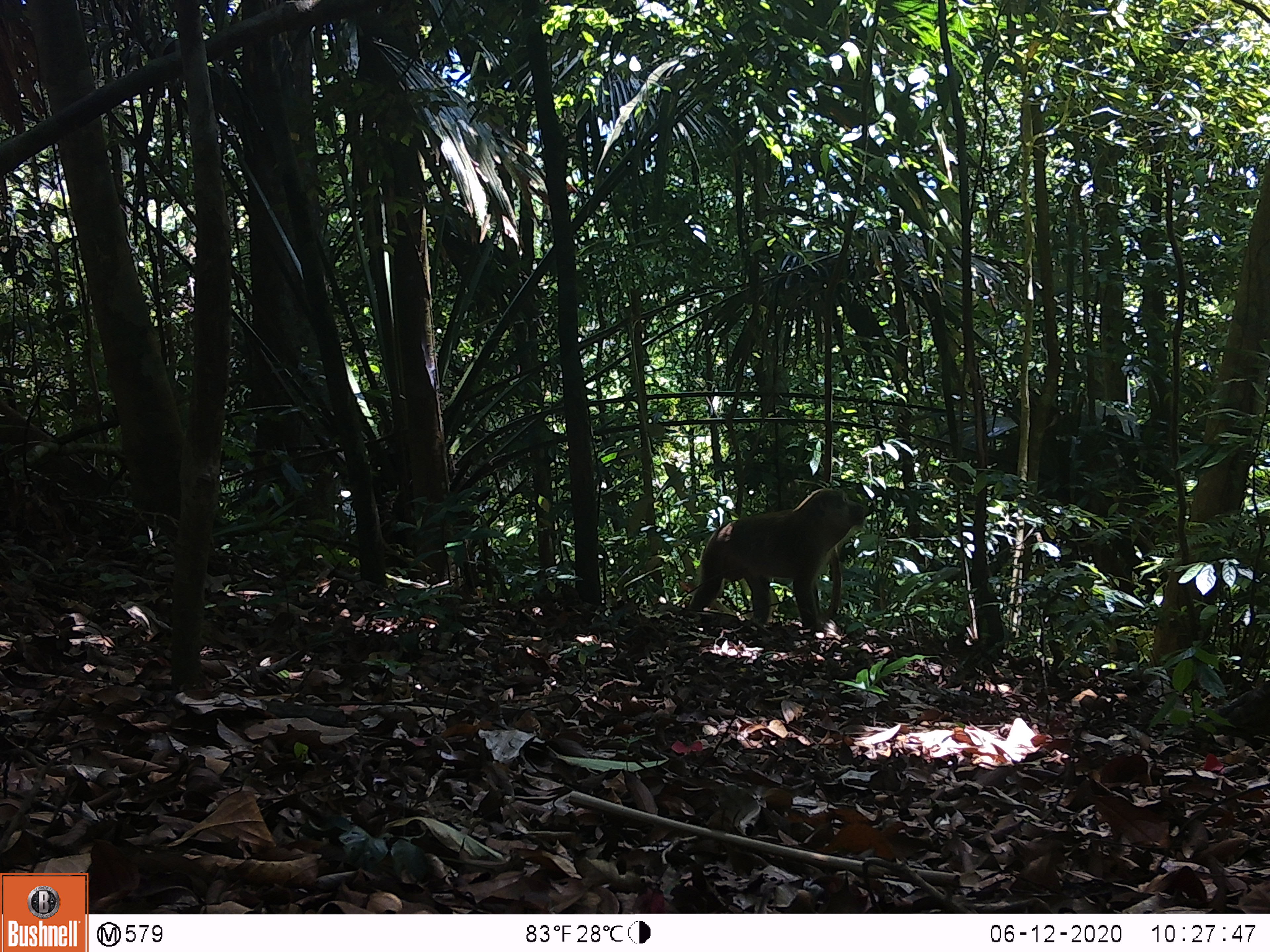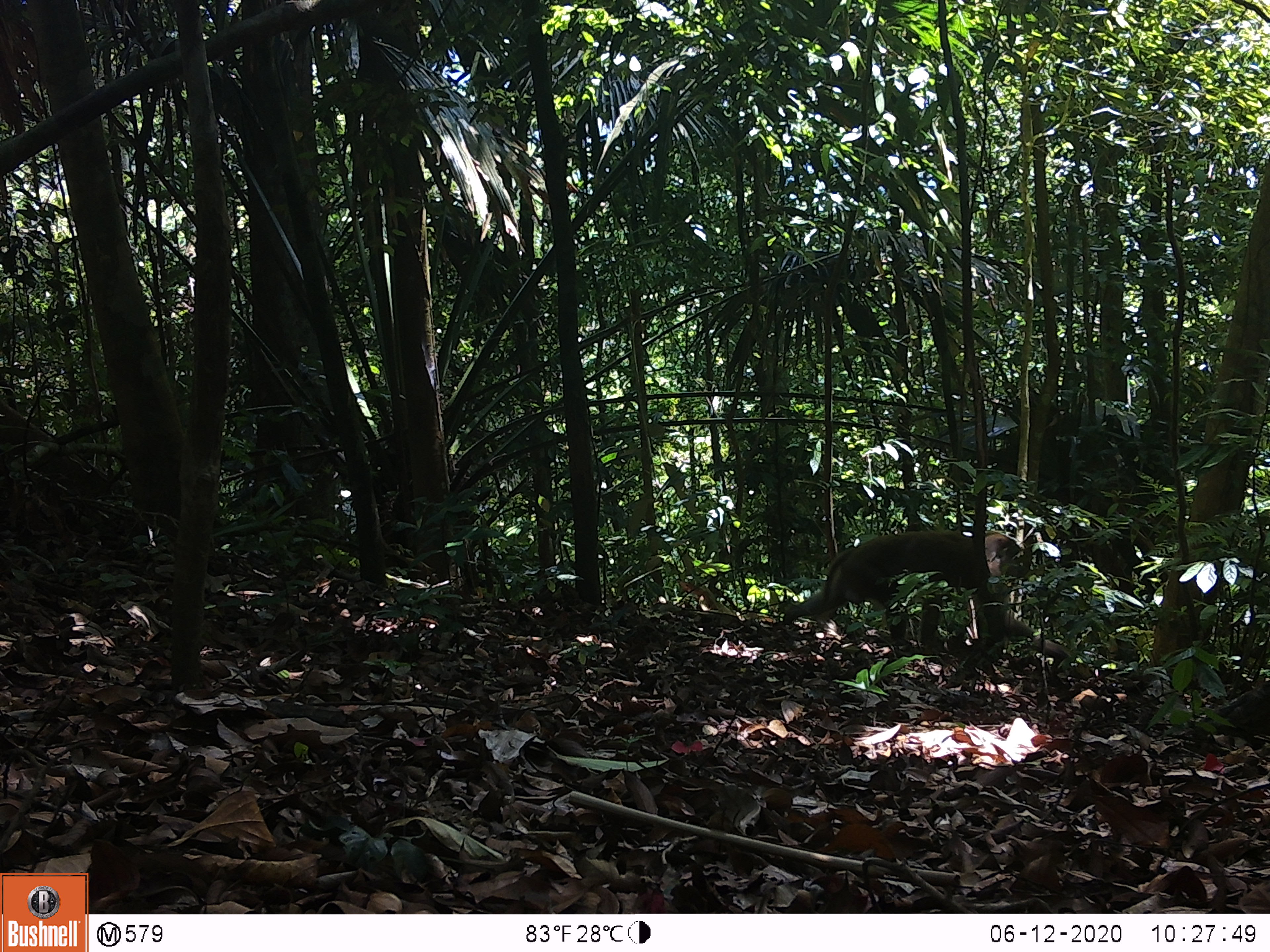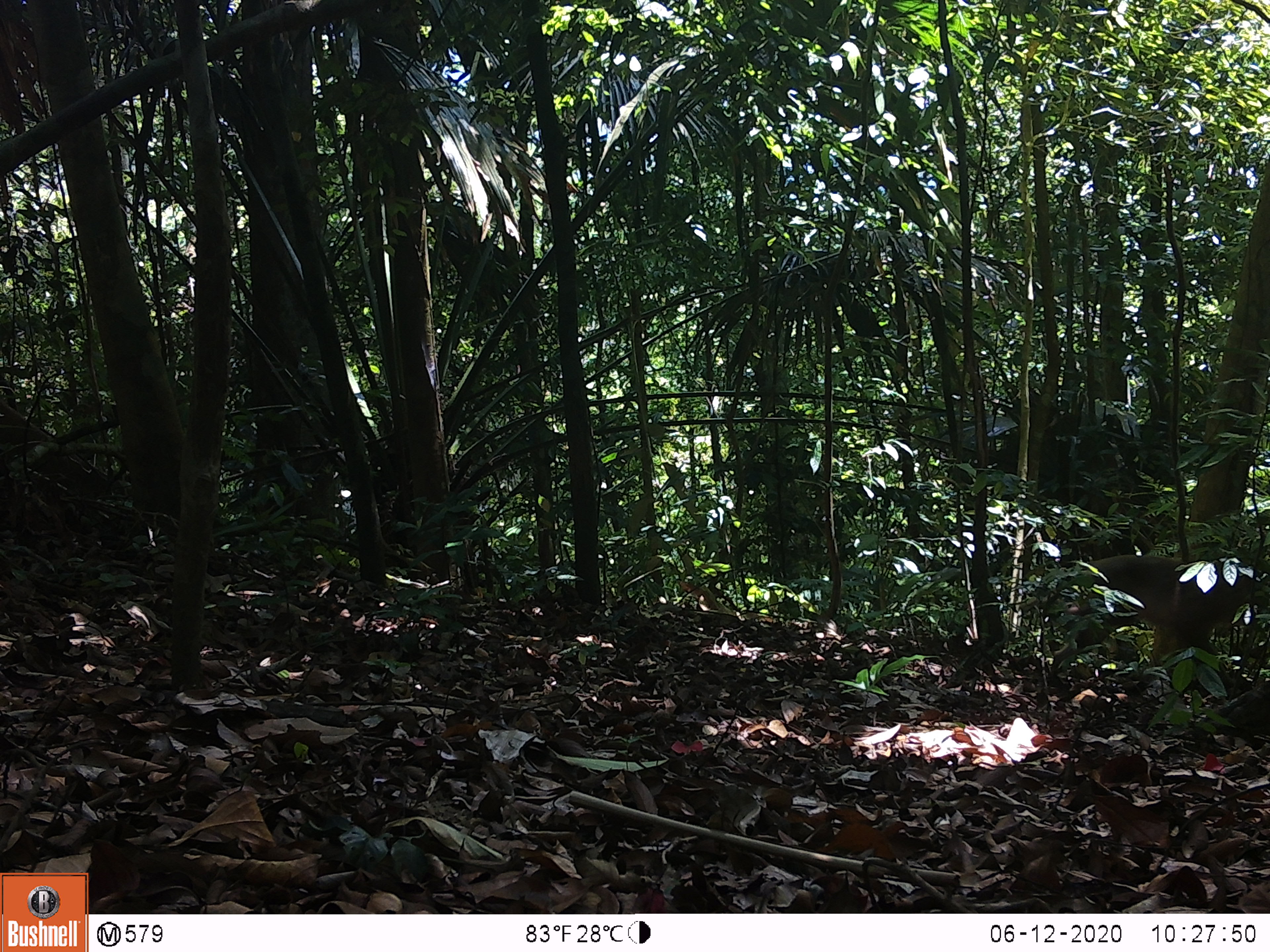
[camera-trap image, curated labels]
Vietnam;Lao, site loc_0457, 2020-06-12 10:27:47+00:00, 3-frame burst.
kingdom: Animalia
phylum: Chordata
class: Mammalia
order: Primates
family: Cercopithecidae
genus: Macaca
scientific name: Macaca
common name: macaques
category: assam or rhesus macaque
Assam or rhesus macaque (macaques) (Macaca). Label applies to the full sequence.